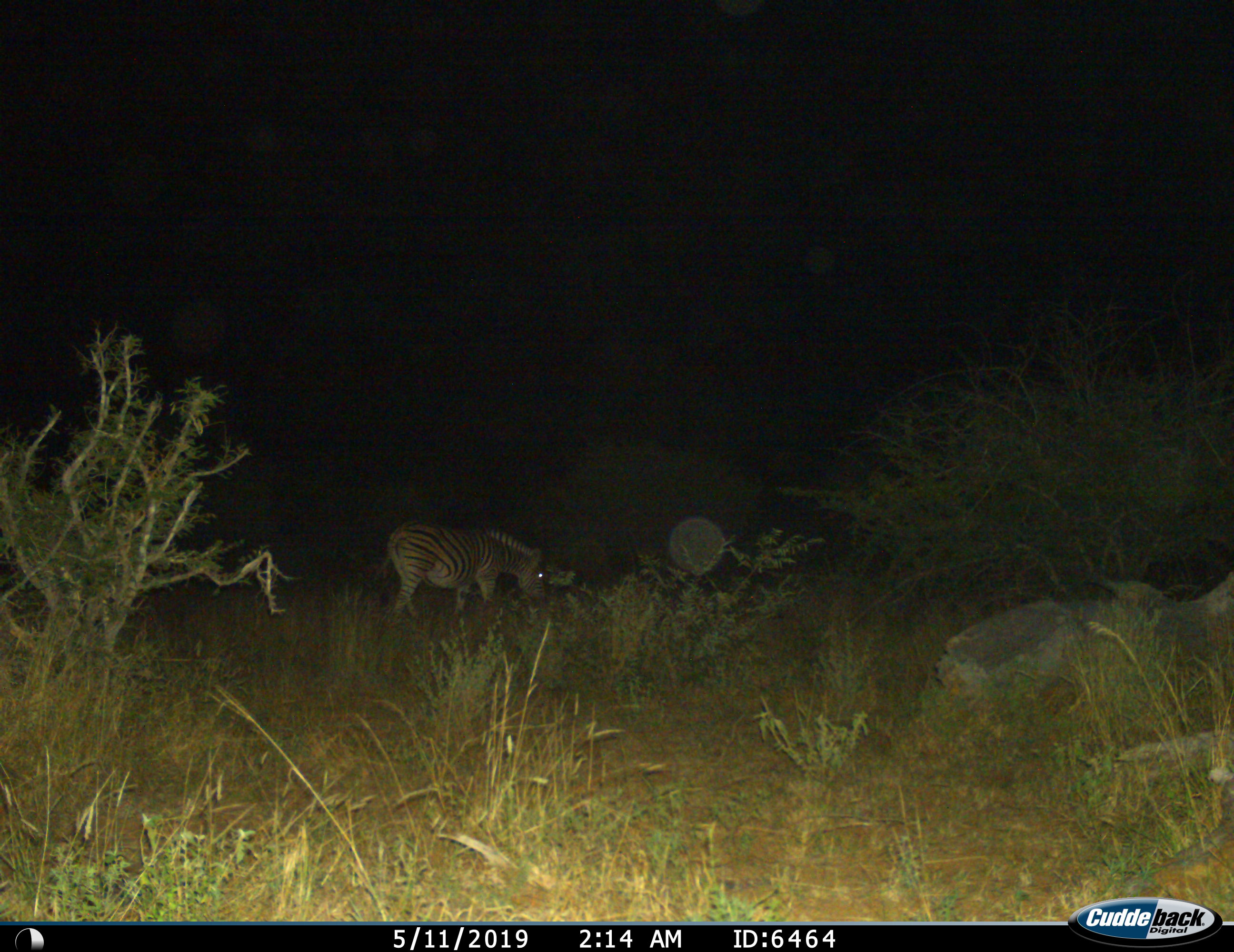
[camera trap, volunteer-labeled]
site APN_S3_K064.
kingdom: Animalia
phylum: Chordata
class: Mammalia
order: Perissodactyla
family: Equidae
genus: Equus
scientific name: Equus quagga burchellii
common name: burchell's zebra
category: zebraburchells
Zebraburchells (burchell's zebra) (Equus quagga burchellii), count 1. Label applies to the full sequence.